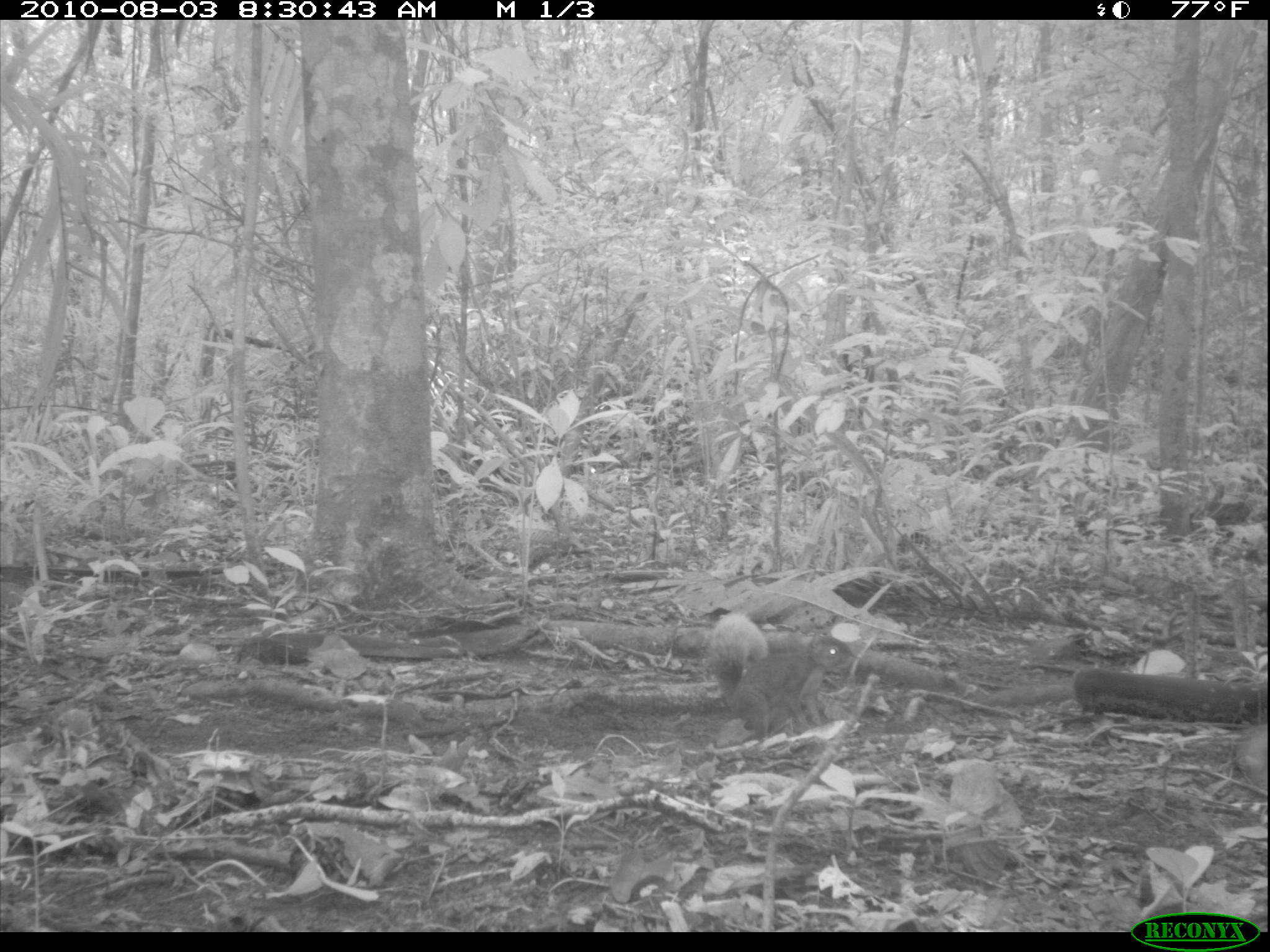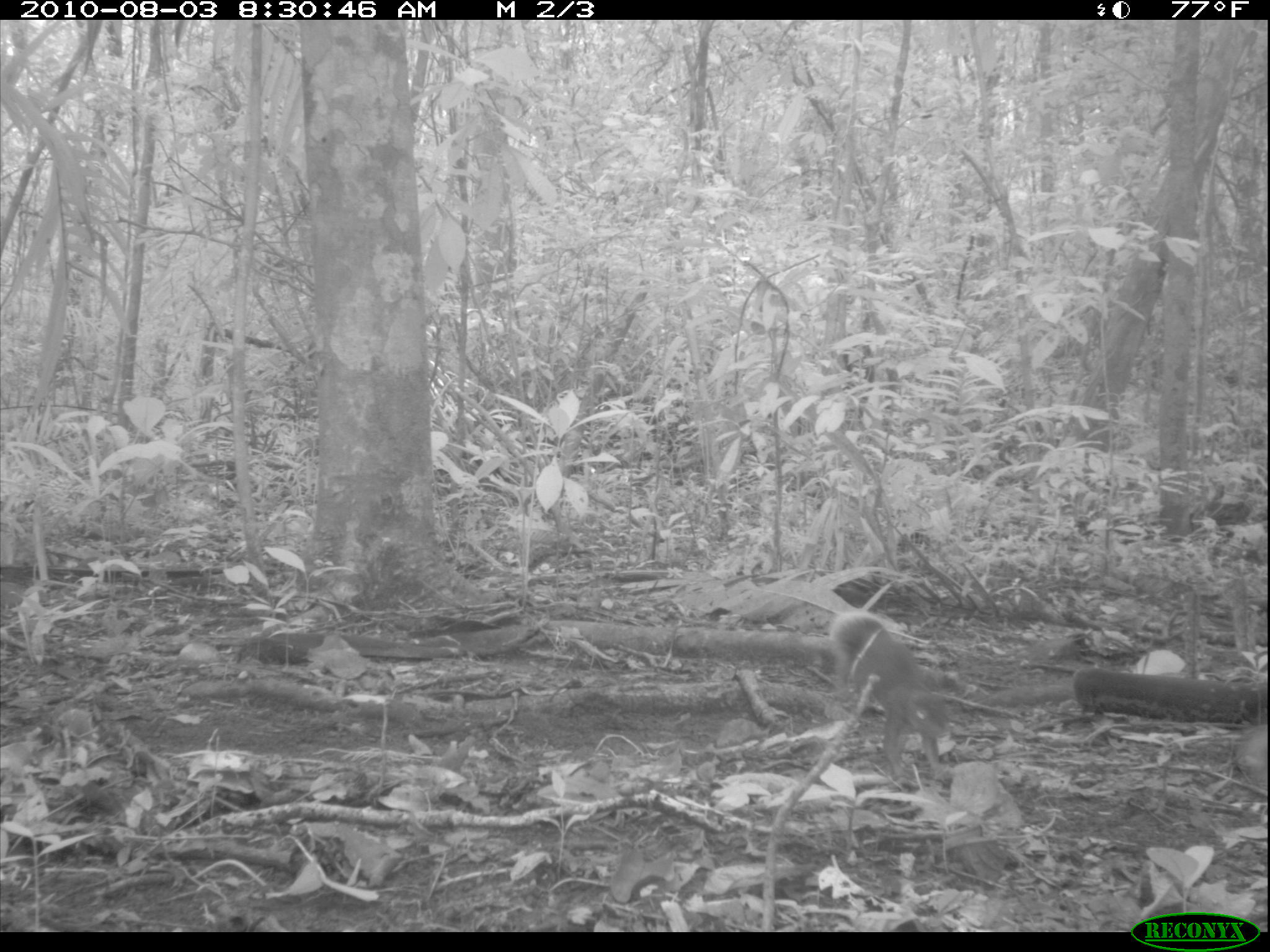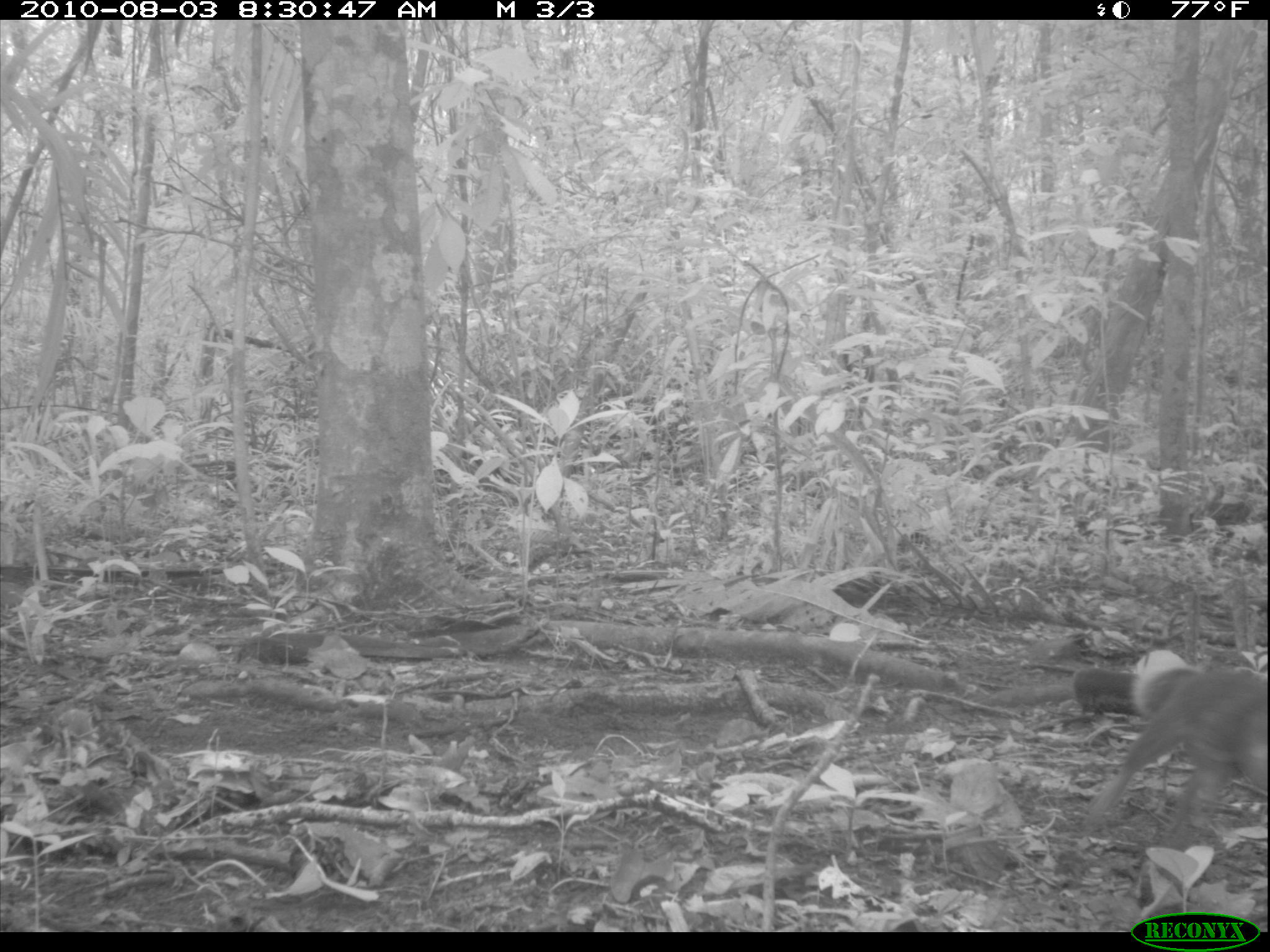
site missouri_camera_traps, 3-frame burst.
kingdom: Animalia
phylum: Chordata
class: Mammalia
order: Rodentia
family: Sciuridae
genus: Tamiasciurus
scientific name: Tamiasciurus hudsonicus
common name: red squirrel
Red squirrel (Tamiasciurus hudsonicus). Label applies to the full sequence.